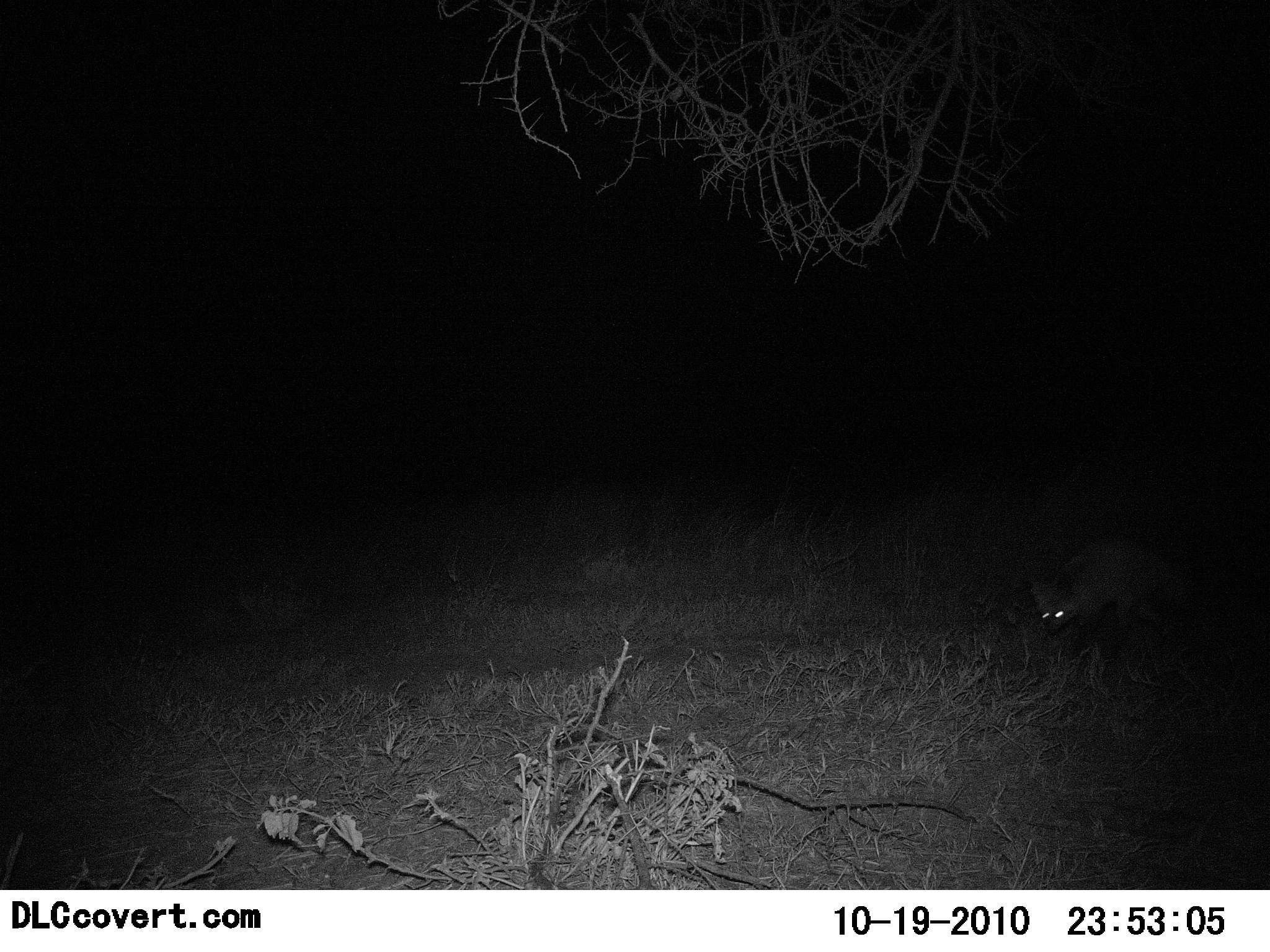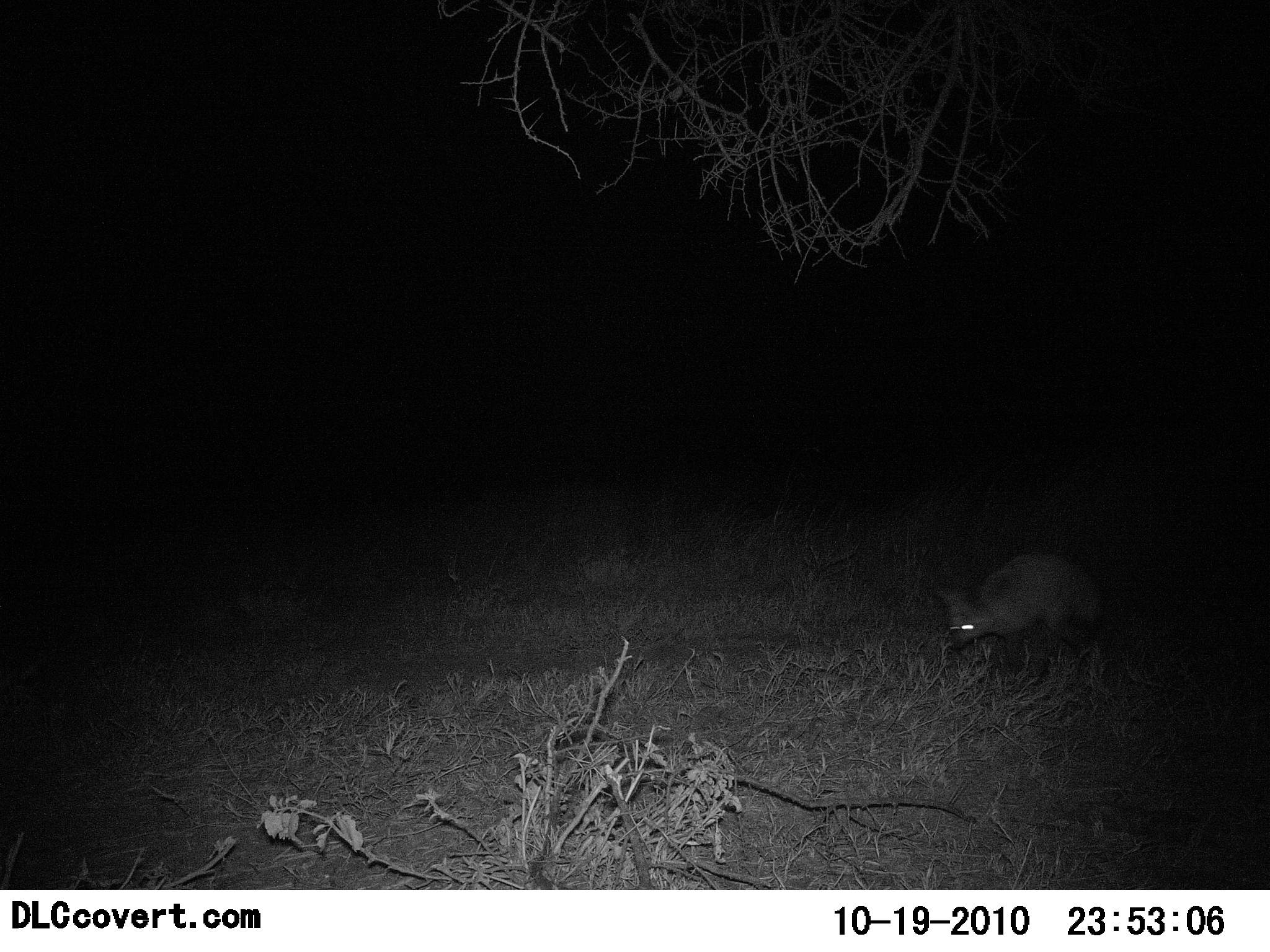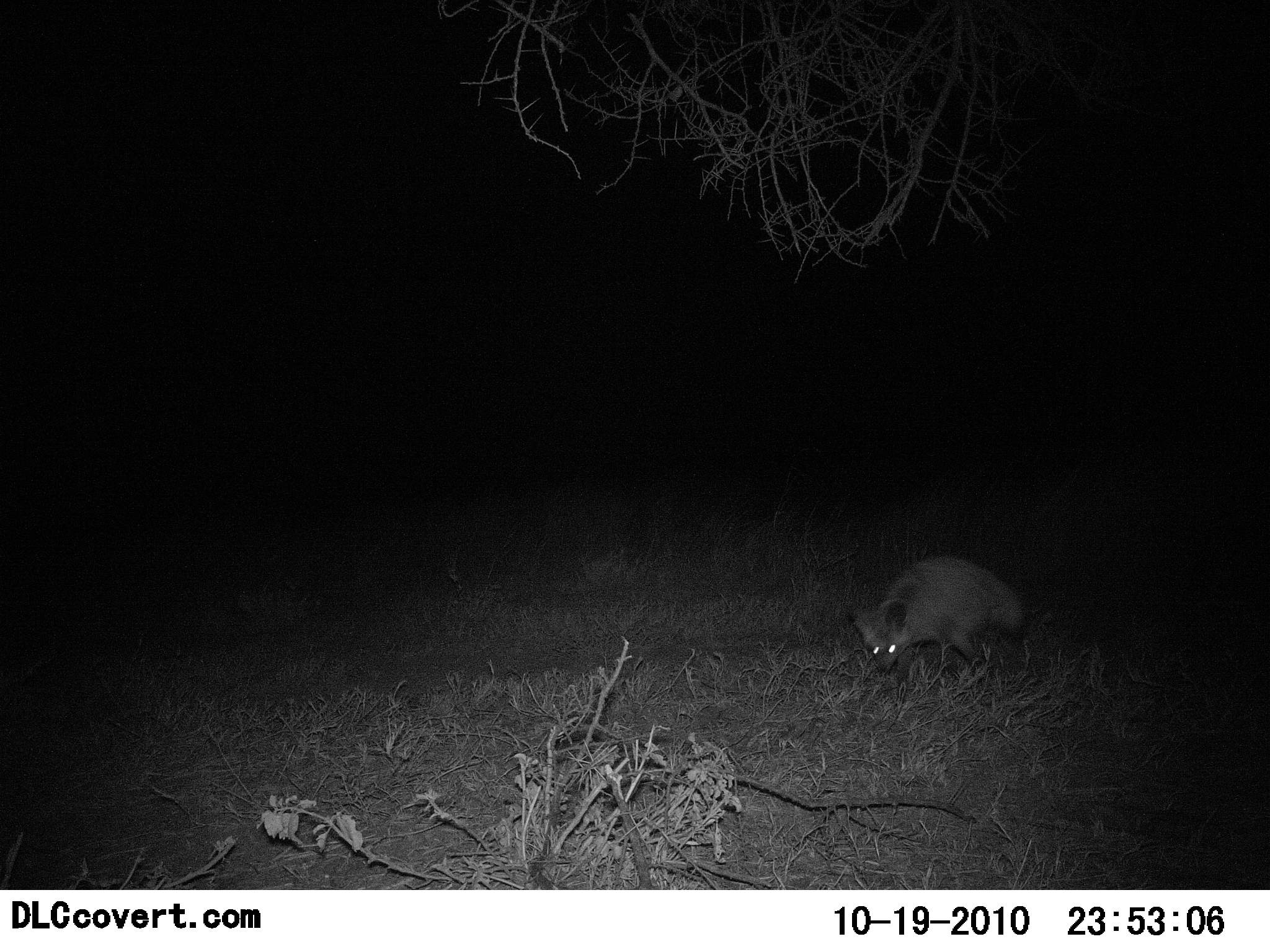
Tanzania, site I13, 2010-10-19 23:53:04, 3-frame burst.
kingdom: Animalia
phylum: Chordata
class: Mammalia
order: Carnivora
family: Canidae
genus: Otocyon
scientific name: Otocyon megalotis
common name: bat-eared fox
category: batearedfox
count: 1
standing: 6%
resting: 0%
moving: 100%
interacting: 0%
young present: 0%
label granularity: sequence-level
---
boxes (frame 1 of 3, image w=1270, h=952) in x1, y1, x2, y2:
animal: 1027, 534, 1204, 637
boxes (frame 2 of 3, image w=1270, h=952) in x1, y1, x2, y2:
animal: 936, 552, 1104, 685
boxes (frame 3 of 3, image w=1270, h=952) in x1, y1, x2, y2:
animal: 848, 555, 1026, 674